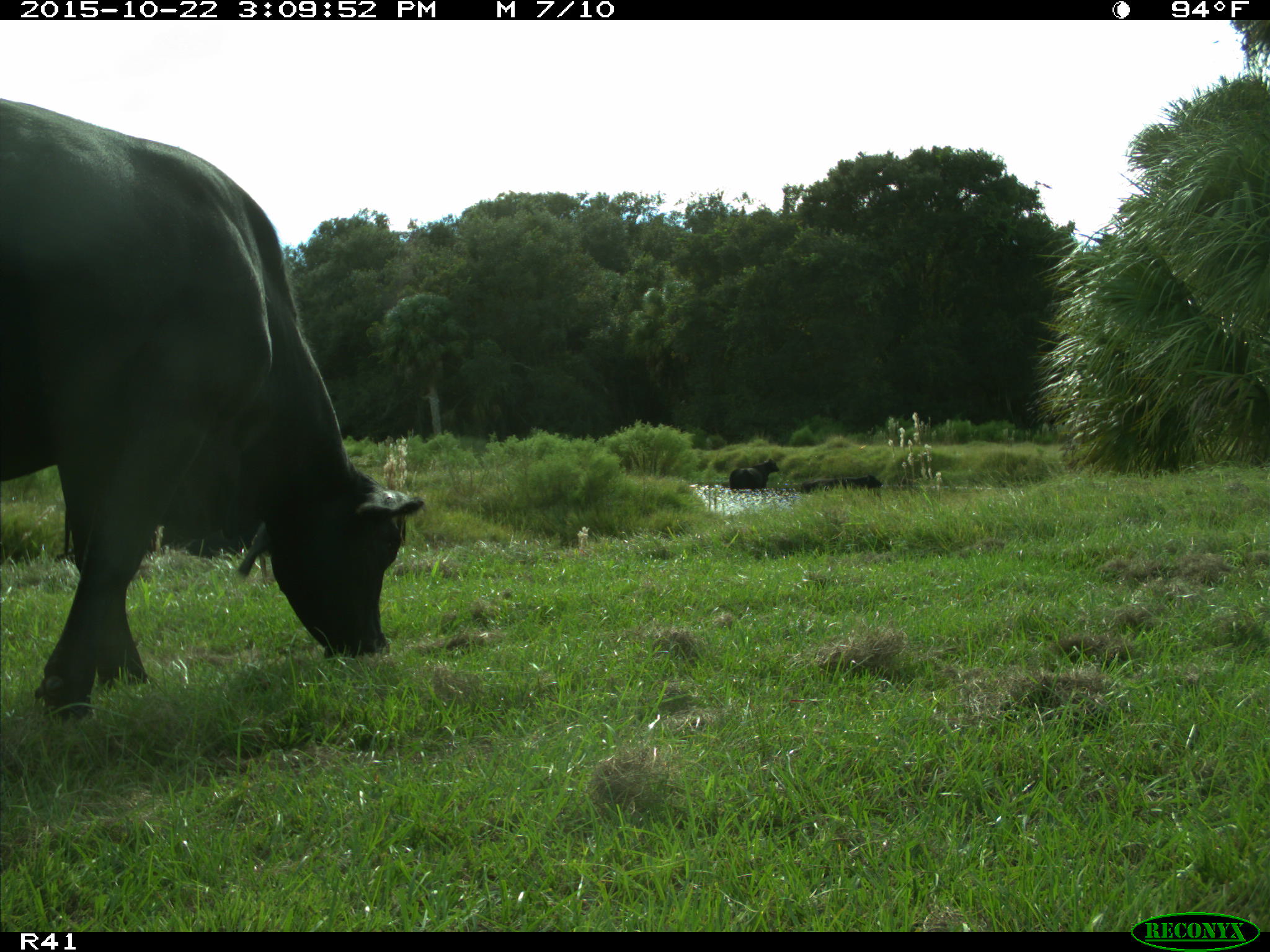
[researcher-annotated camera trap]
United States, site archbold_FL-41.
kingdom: Animalia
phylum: Chordata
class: Mammalia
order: Artiodactyla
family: Bovidae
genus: Bos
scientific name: Bos taurus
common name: domestic cow